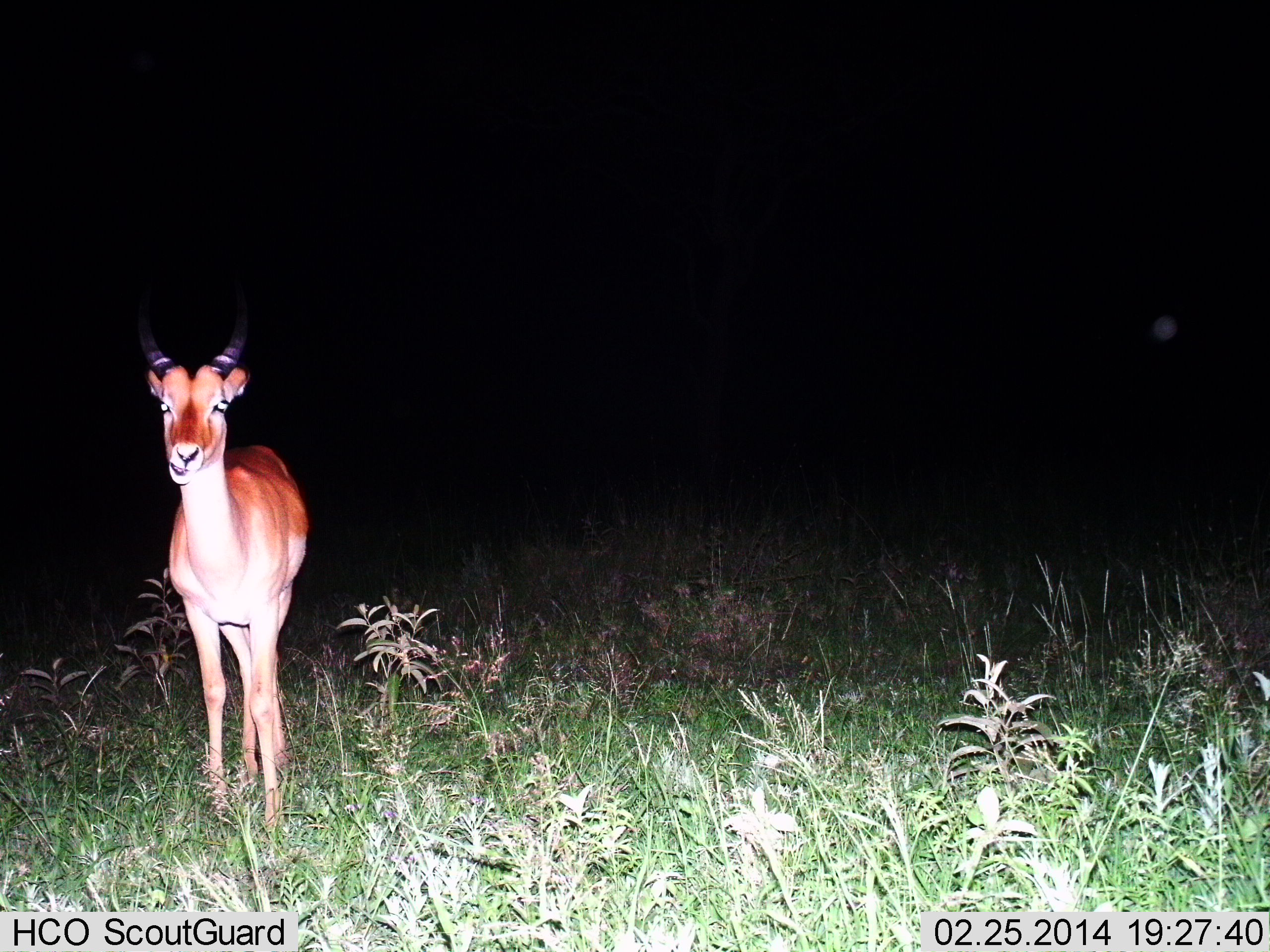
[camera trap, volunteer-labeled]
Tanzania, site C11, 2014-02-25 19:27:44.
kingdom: Animalia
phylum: Chordata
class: Mammalia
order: Artiodactyla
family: Bovidae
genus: Aepyceros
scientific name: Aepyceros melampus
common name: impala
Impala (Aepyceros melampus), count 1. Behavior (volunteer vote fractions): standing 90%, resting 10%, moving 0%, interacting 0%. Young present (vote fraction): 0%. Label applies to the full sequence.